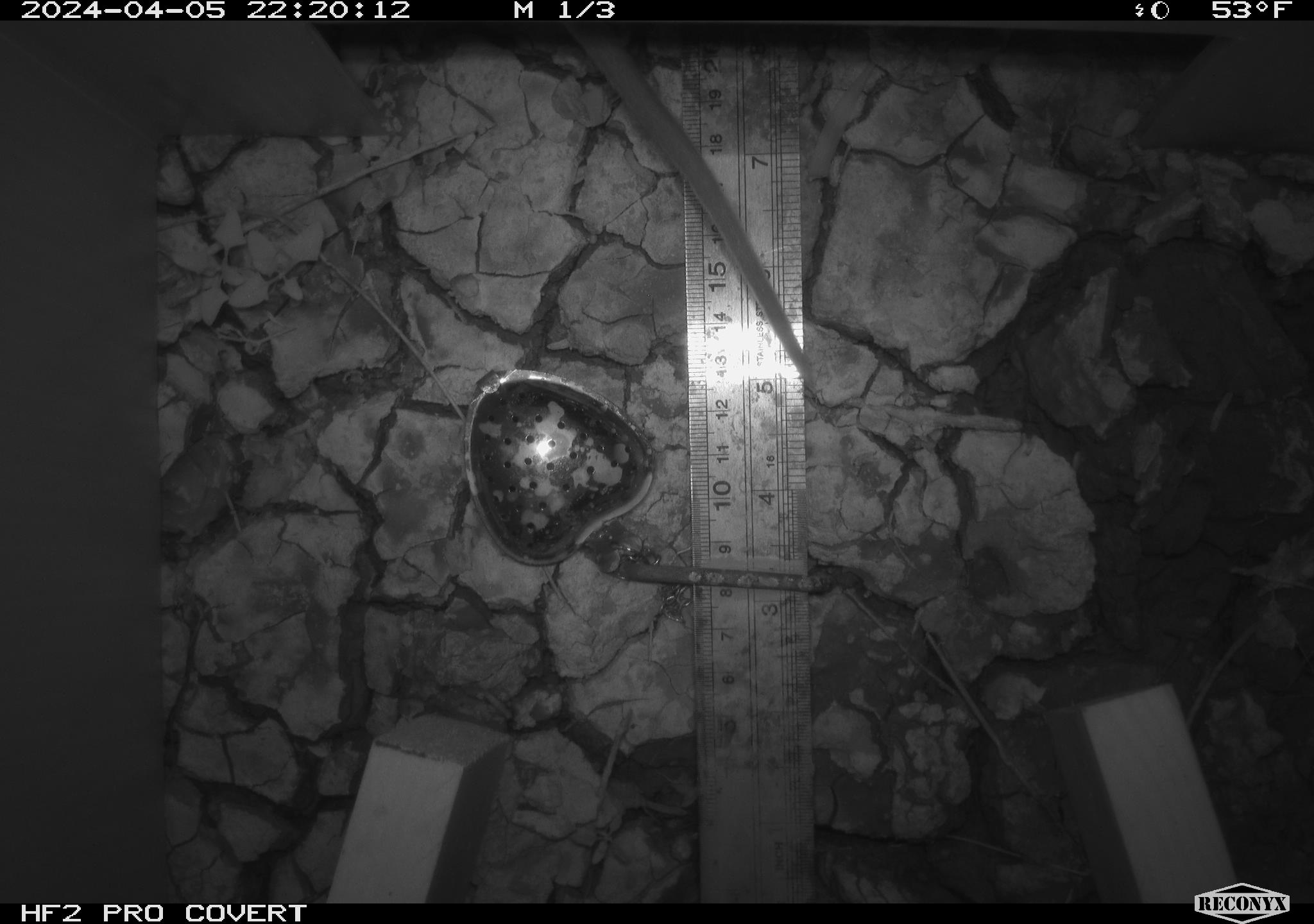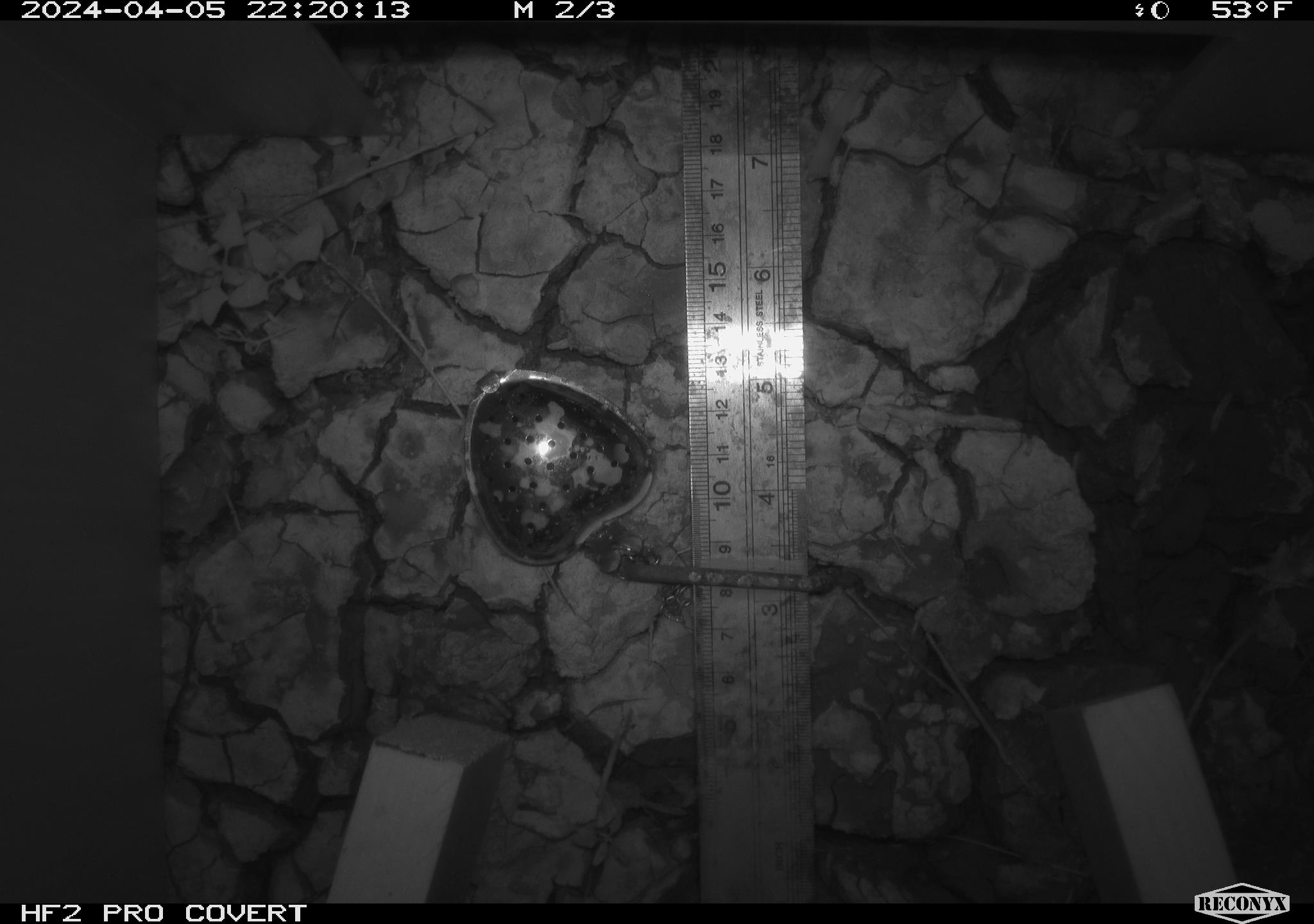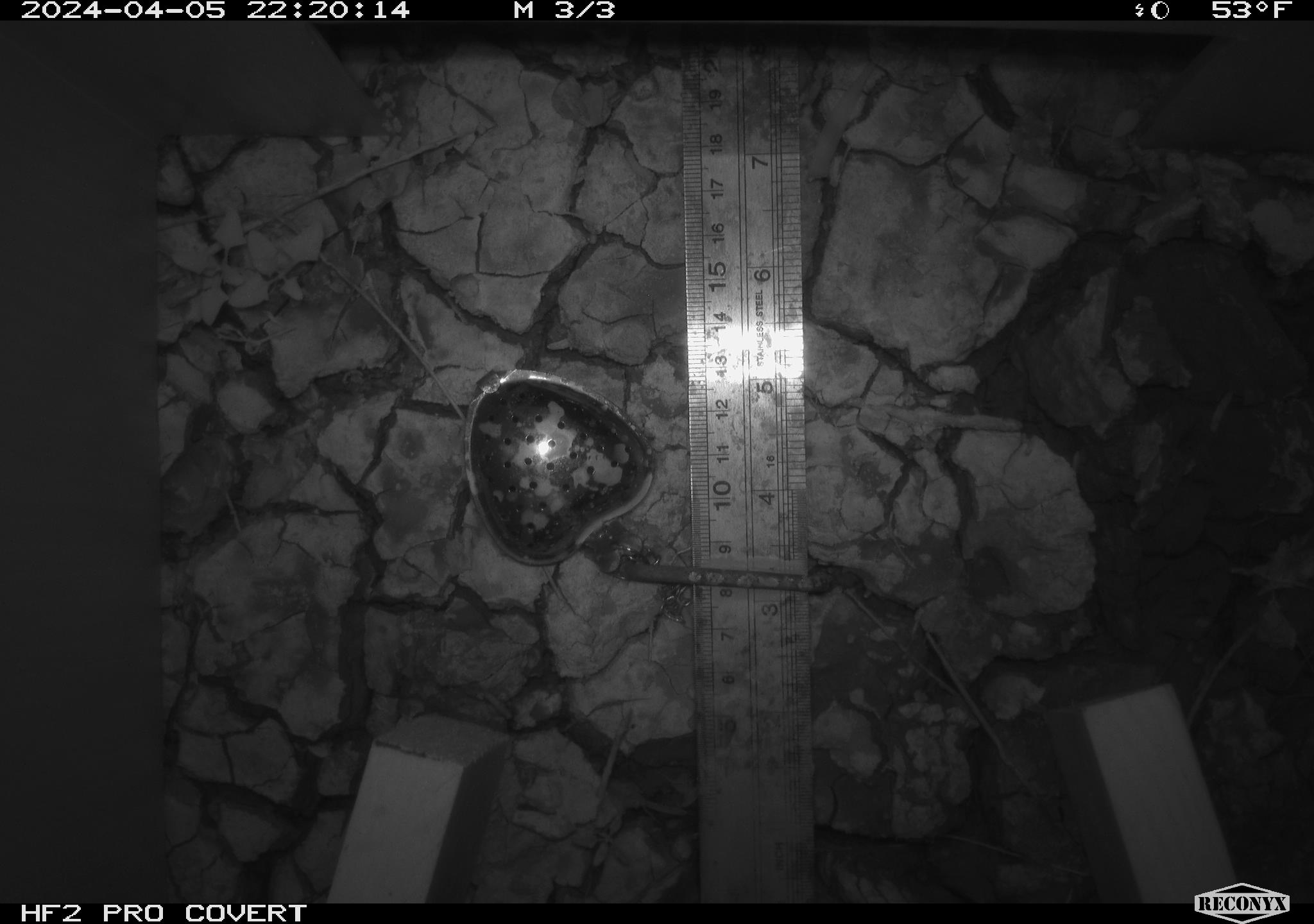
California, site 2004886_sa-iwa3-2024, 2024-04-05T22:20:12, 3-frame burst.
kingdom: Animalia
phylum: Chordata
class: Mammalia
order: Rodentia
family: Cricetidae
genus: Neotoma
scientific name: Neotoma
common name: pack rat or woodrat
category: neotoma species